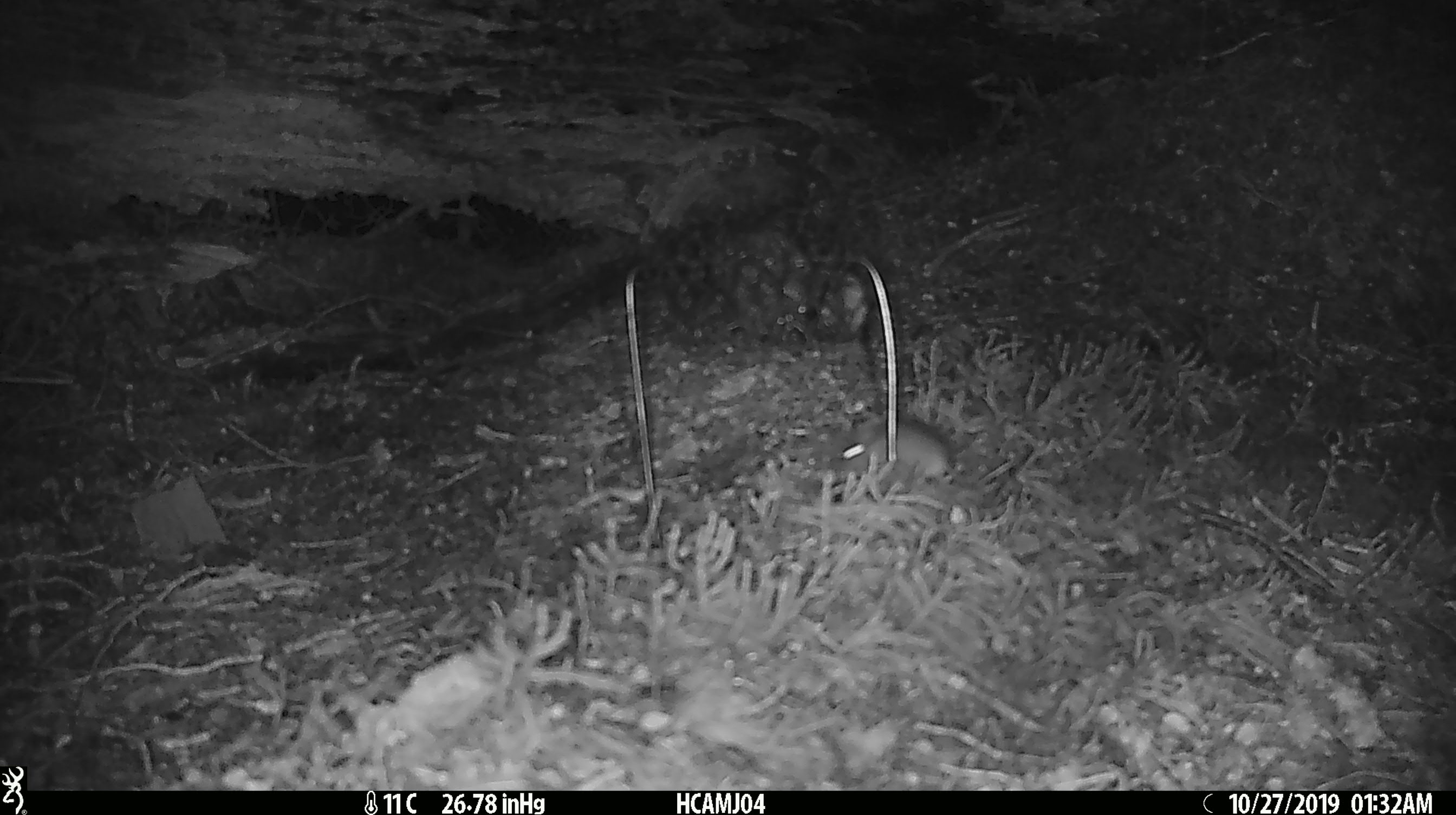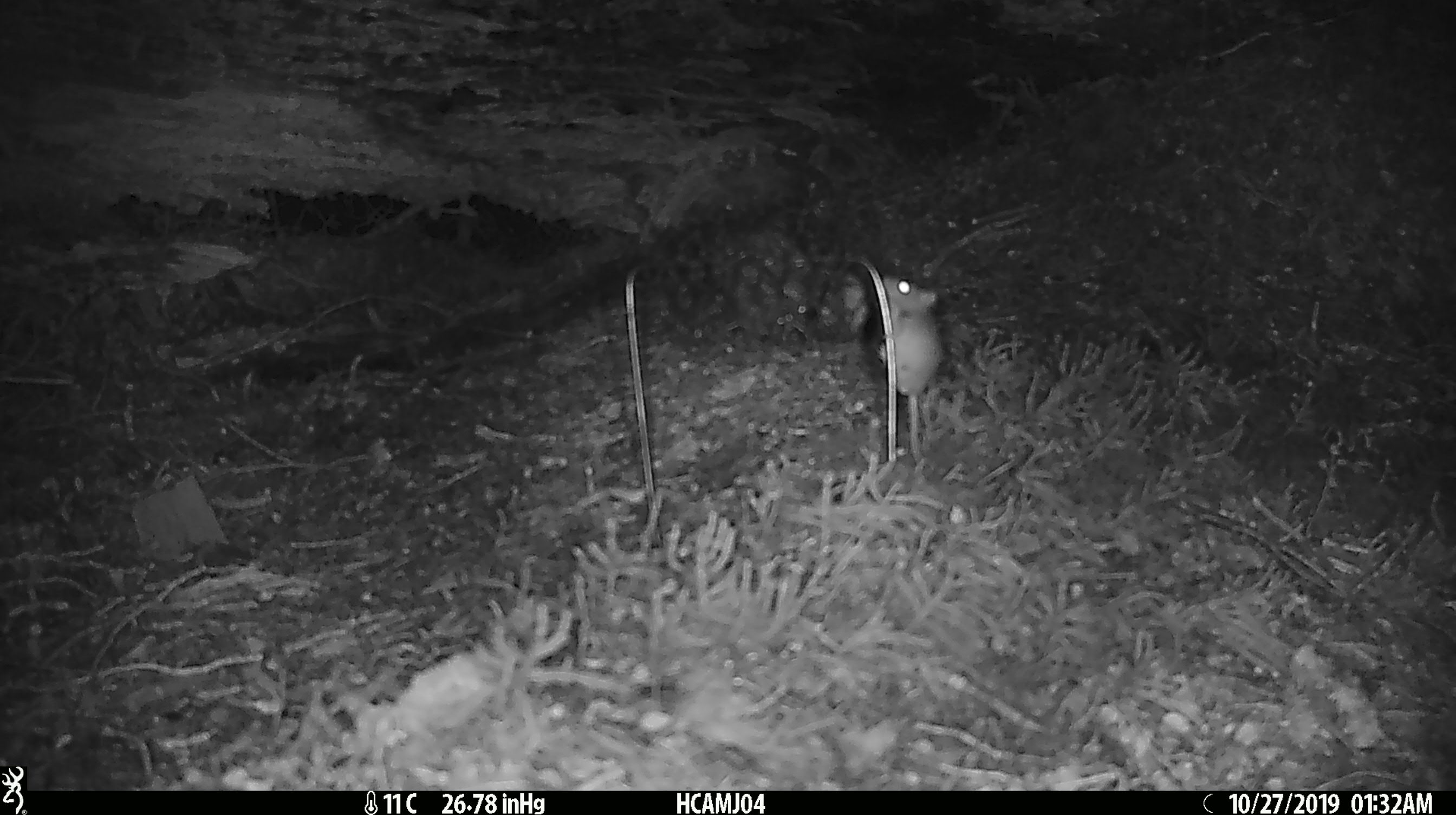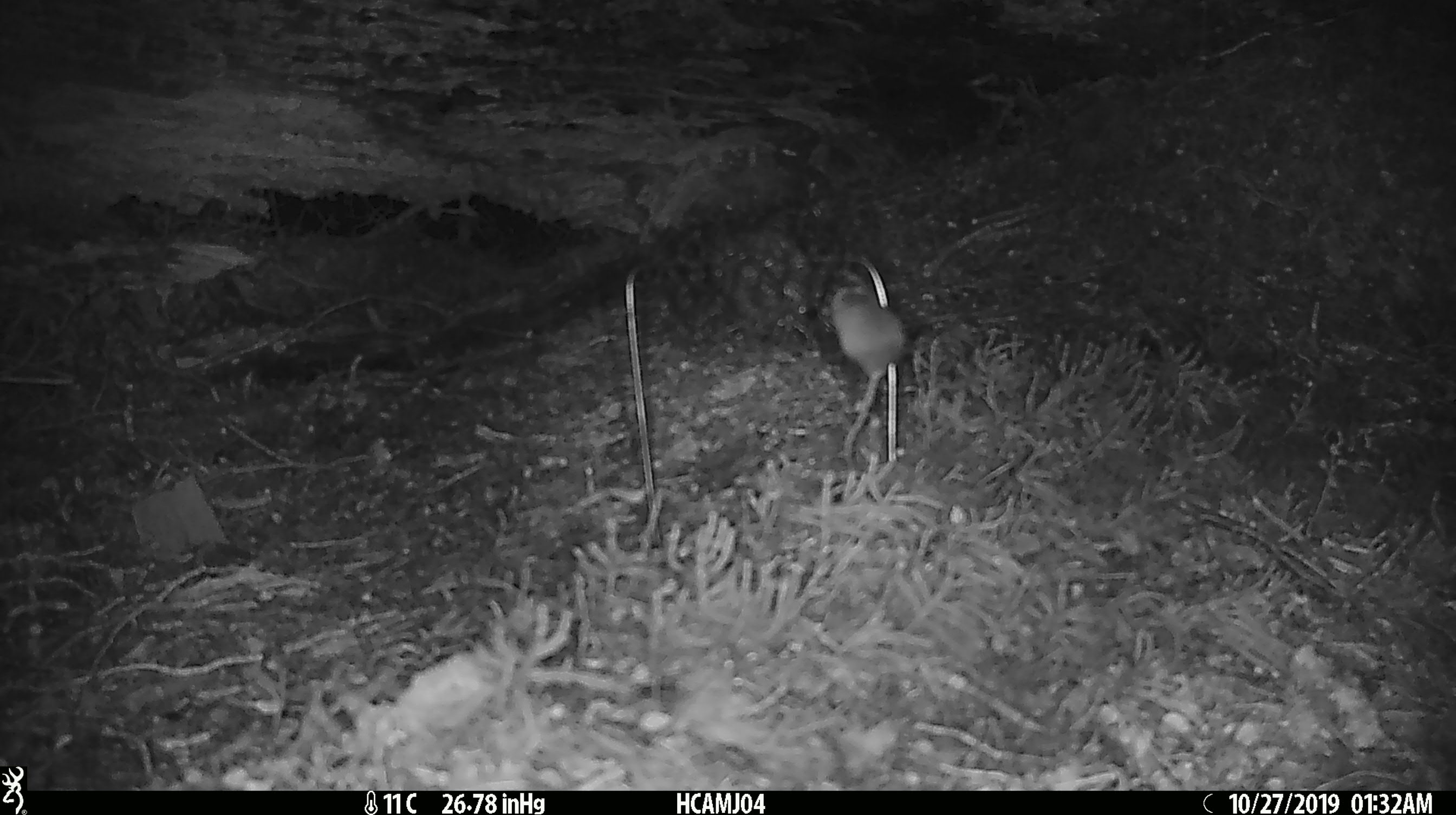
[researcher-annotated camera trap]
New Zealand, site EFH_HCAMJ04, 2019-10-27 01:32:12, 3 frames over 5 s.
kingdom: Animalia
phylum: Chordata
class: Mammalia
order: Rodentia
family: Muridae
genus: Mus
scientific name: Mus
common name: mouse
Mouse (Mus).